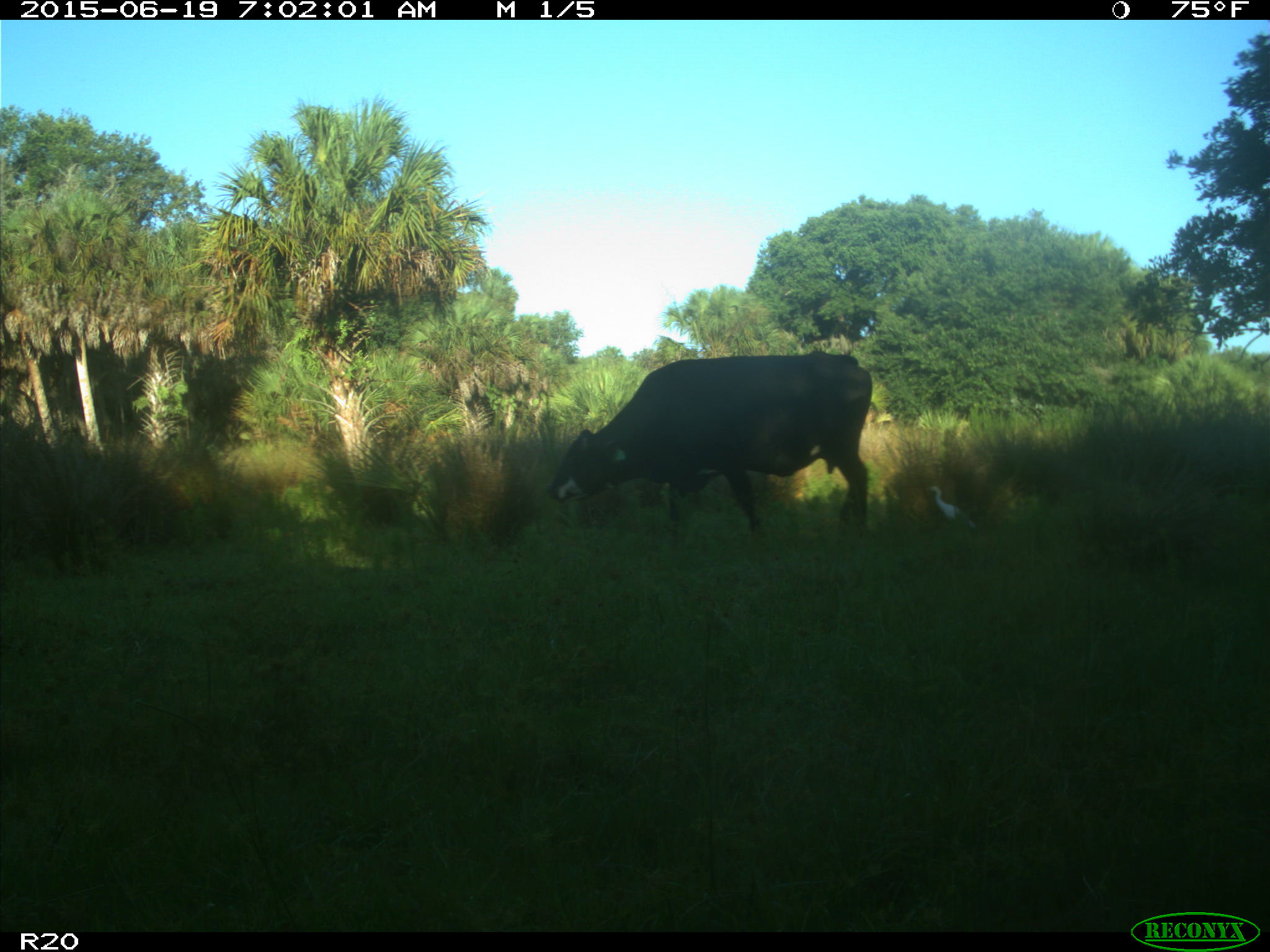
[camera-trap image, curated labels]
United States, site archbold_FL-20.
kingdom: Animalia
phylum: Chordata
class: Mammalia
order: Artiodactyla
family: Bovidae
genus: Bos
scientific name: Bos taurus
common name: domestic cow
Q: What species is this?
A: Bos taurus (domestic cow).